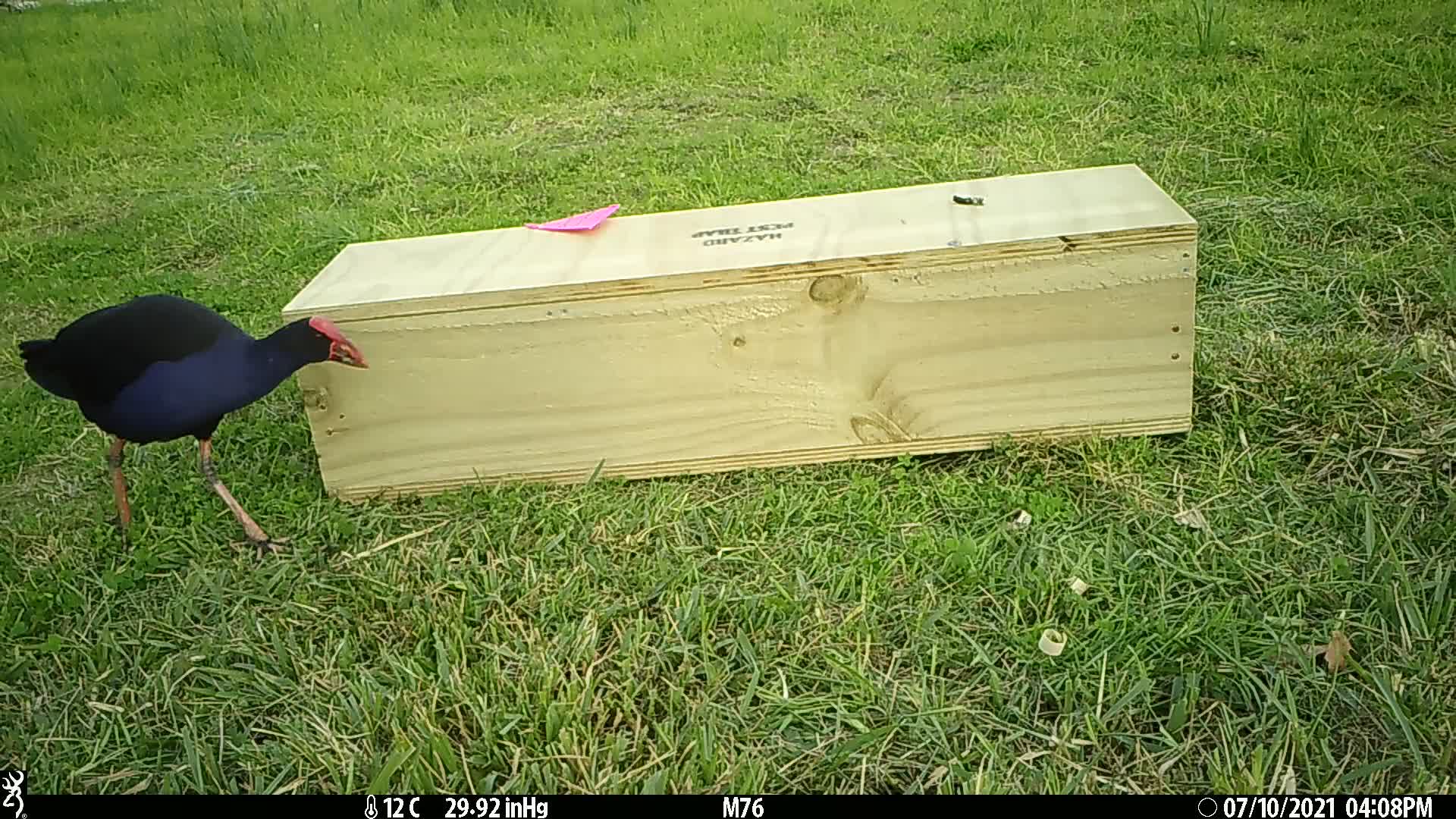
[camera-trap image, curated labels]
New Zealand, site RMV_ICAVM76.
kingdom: Animalia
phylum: Chordata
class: Aves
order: Gruiformes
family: Rallidae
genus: Porphyrio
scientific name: Porphyrio melanotus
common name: australasian swamphen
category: pukeko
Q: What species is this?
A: Pukeko (australasian swamphen) (Porphyrio melanotus).